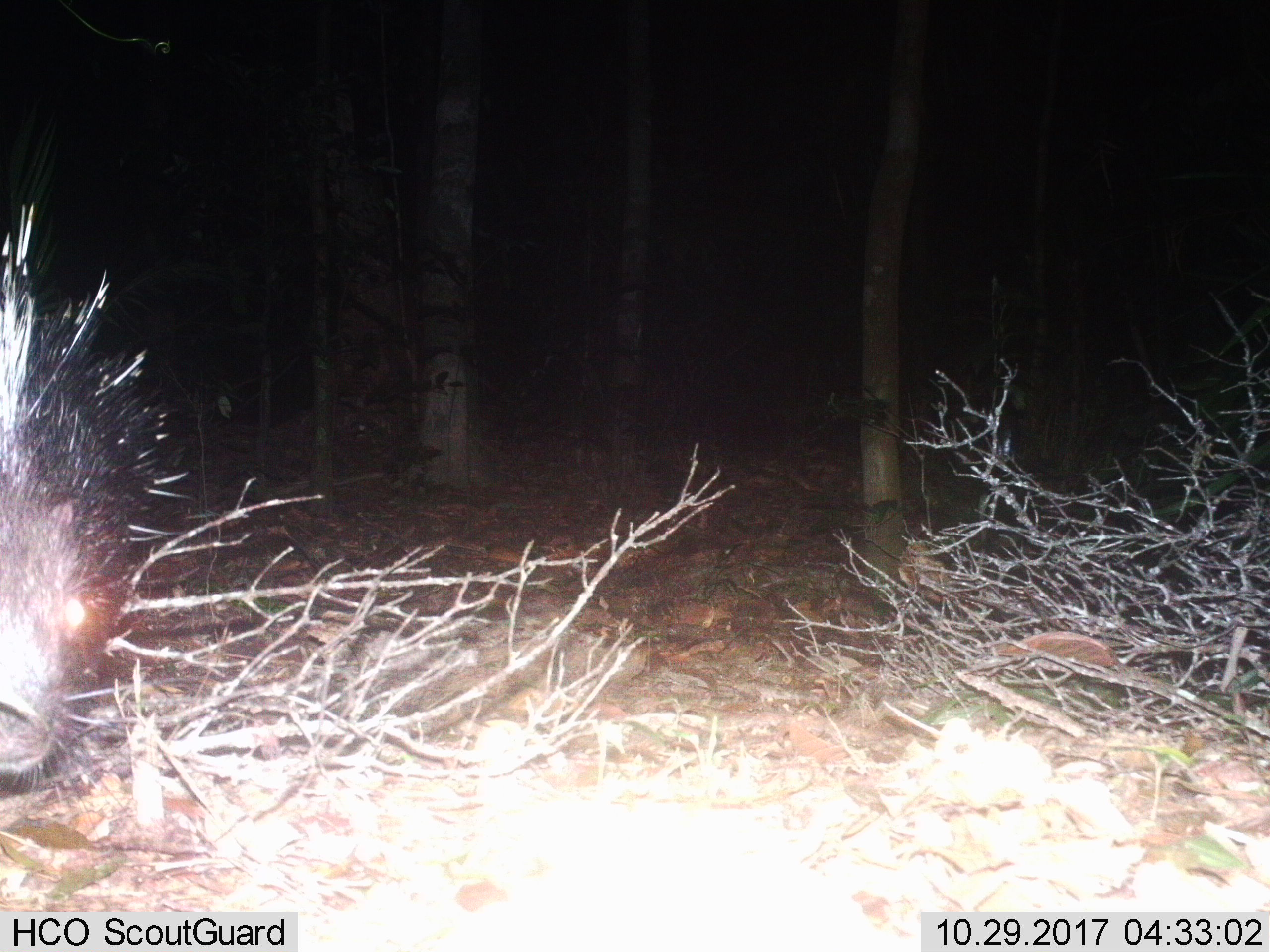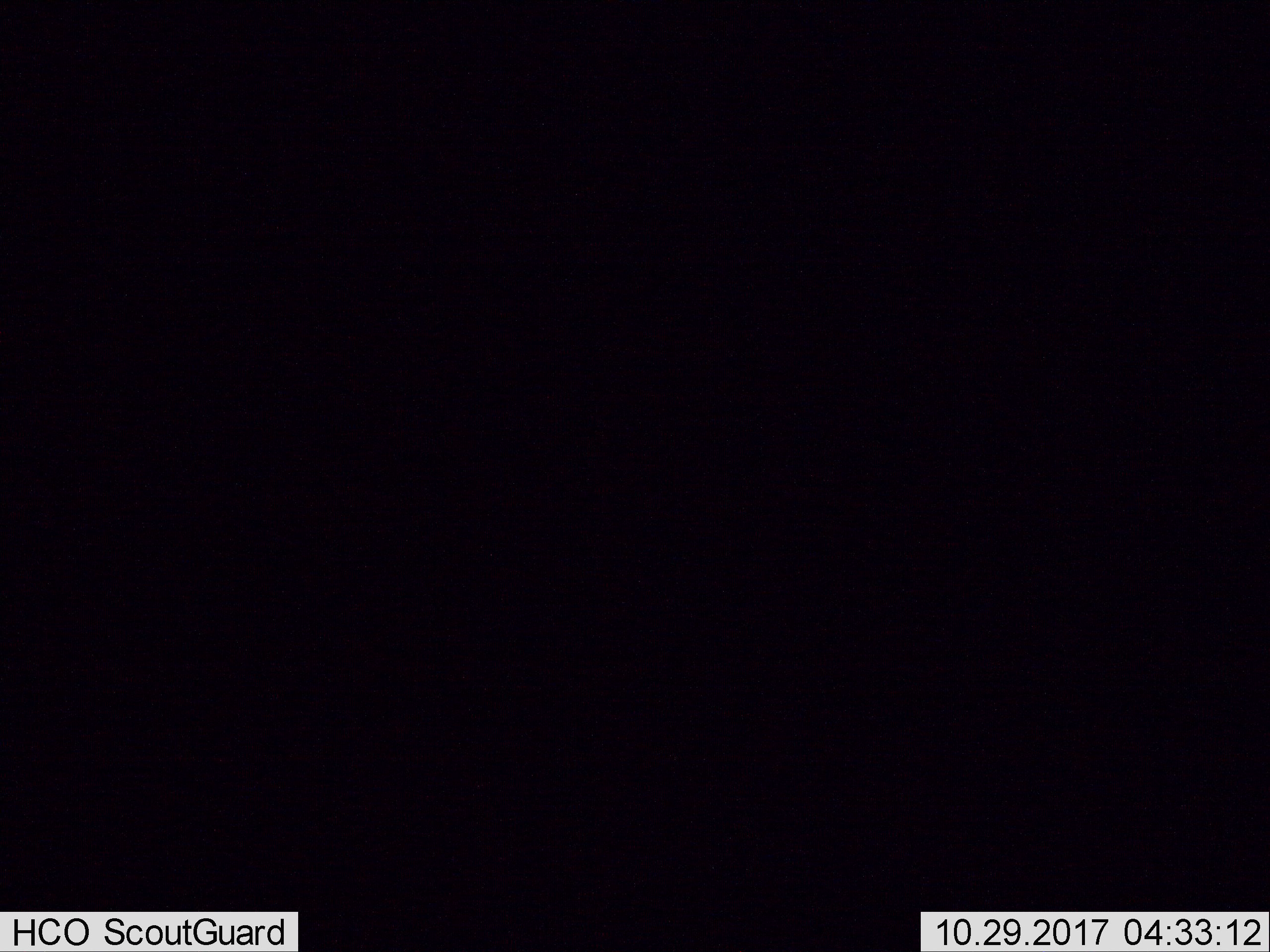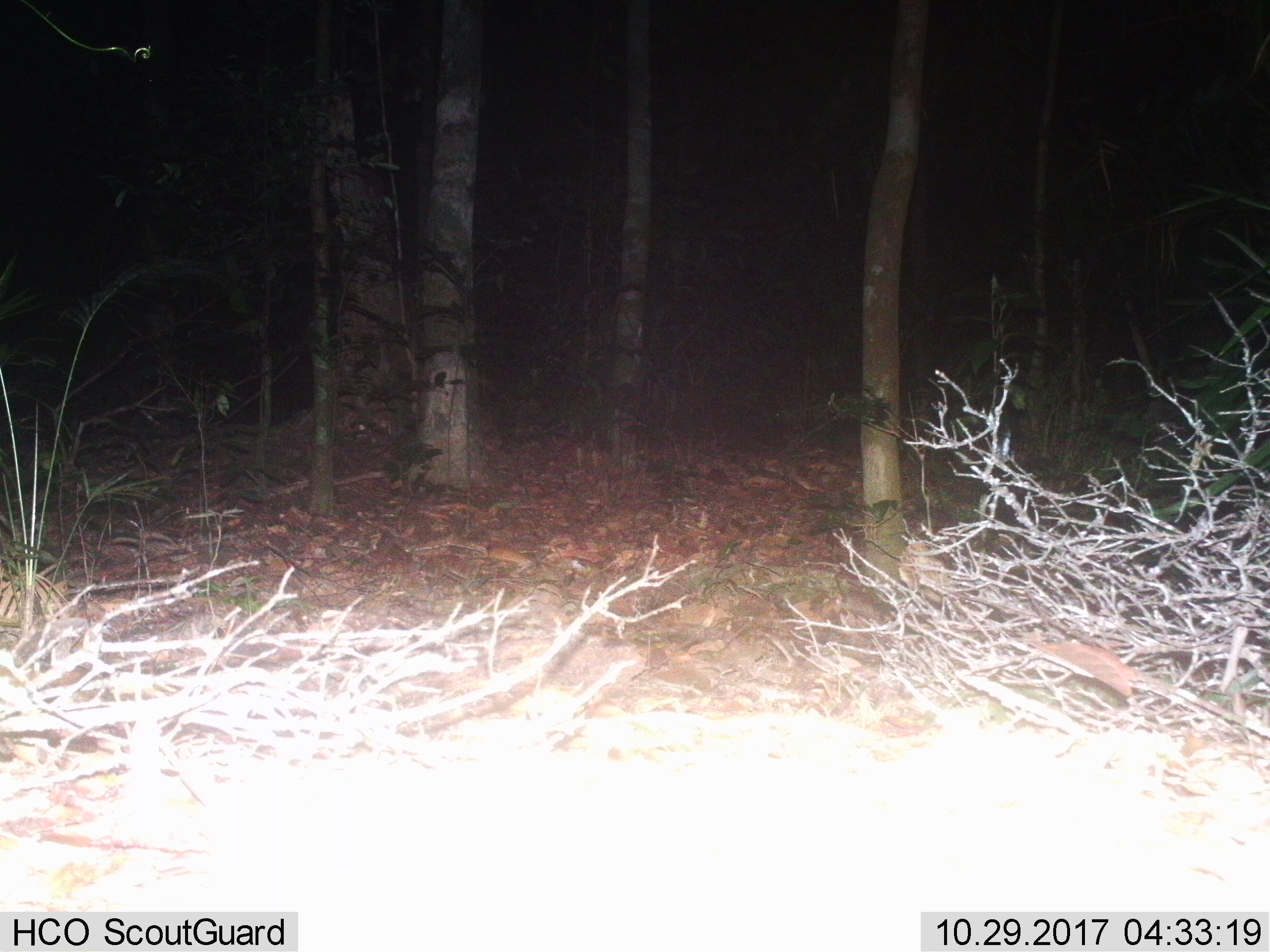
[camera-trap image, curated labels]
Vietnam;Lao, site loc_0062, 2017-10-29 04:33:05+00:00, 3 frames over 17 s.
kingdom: Animalia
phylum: Chordata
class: Mammalia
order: Rodentia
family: Hystricidae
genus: Hystrix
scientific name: Hystrix brachyura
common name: malayan porcupine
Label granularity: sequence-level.